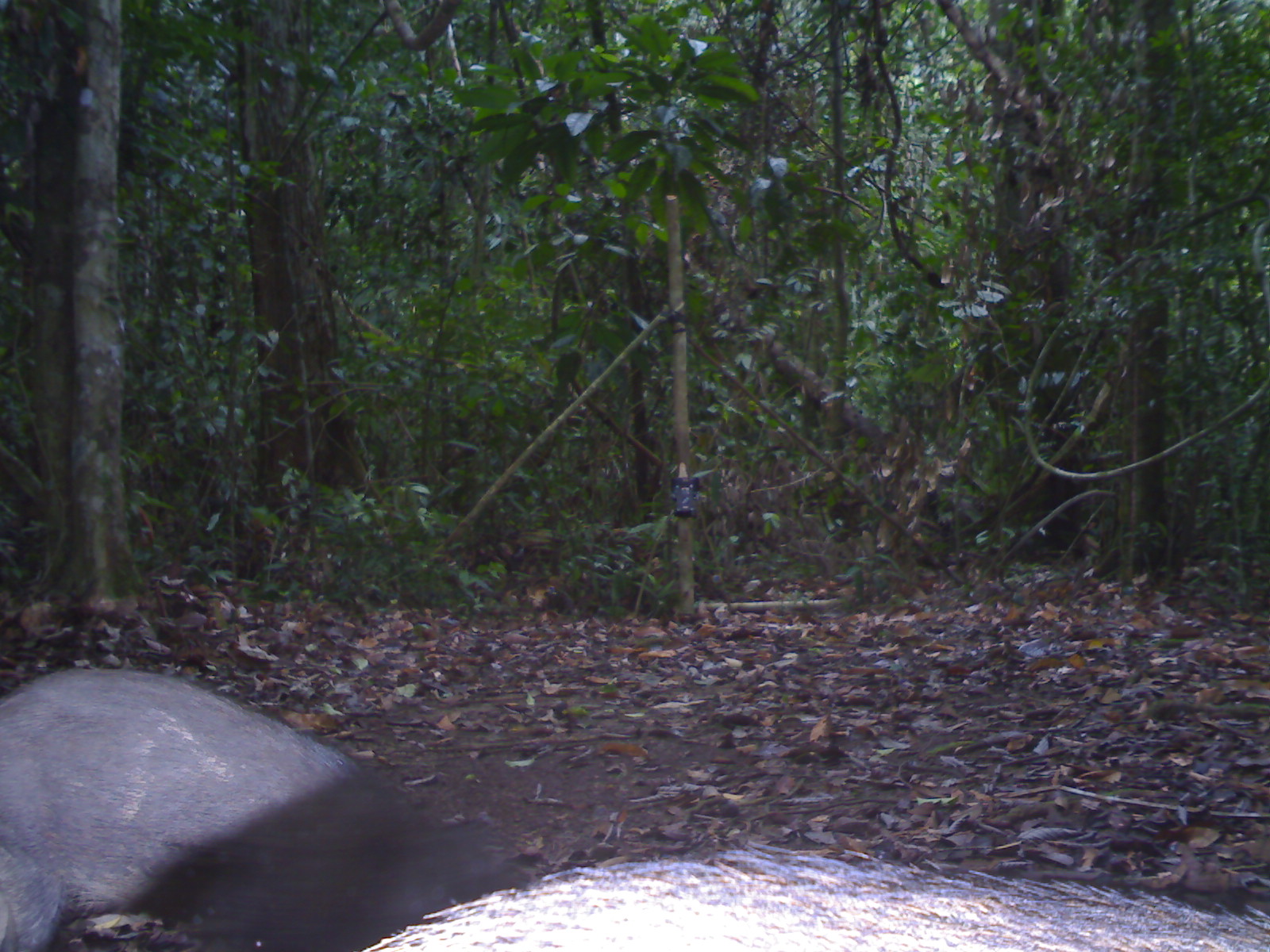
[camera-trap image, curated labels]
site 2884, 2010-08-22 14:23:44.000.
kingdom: Animalia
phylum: Chordata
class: Mammalia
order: Artiodactyla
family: Suidae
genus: Sus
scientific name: Sus scrofa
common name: wild boar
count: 2